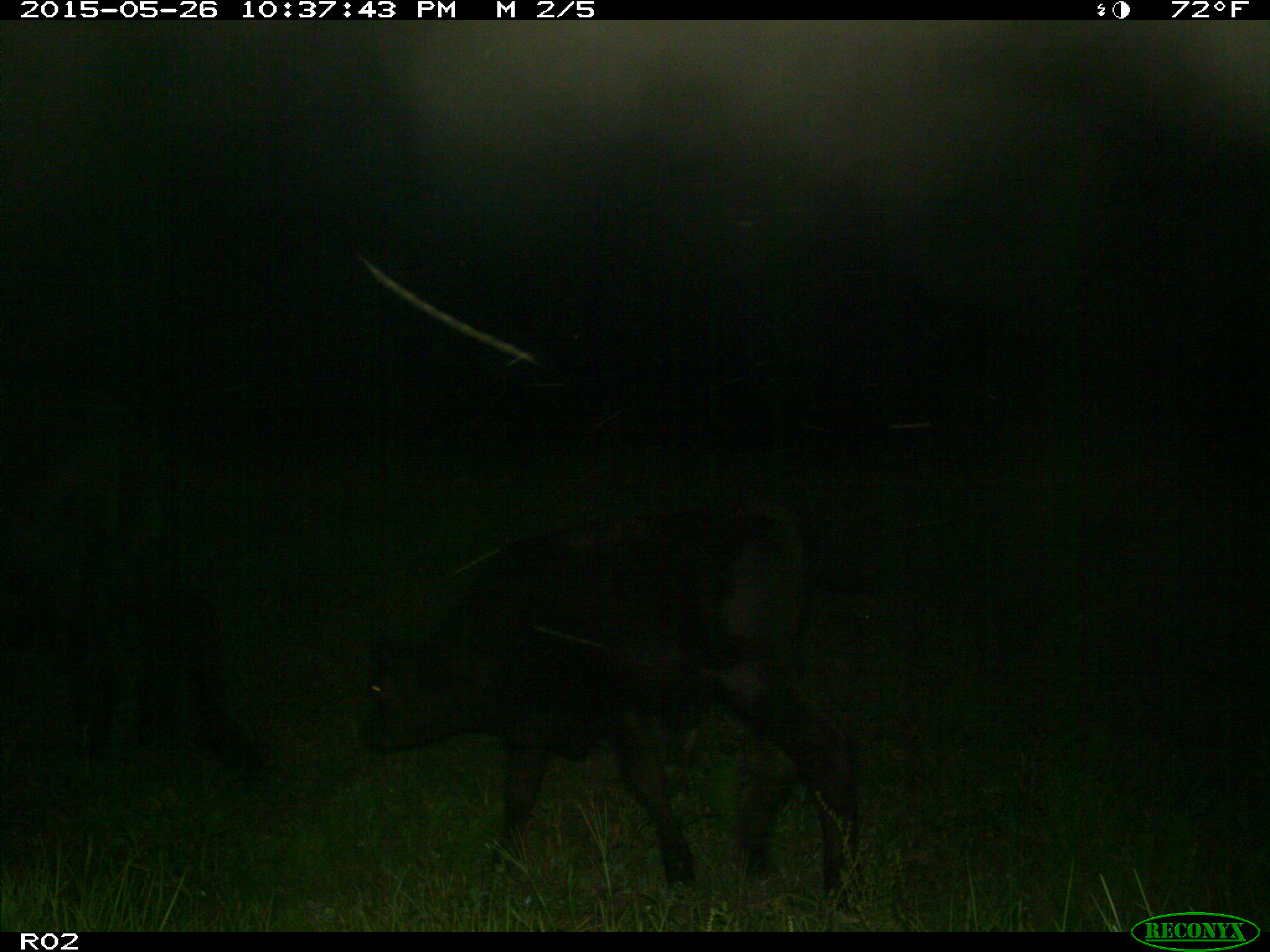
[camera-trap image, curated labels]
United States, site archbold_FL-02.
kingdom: Animalia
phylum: Chordata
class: Mammalia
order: Artiodactyla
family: Bovidae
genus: Bos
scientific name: Bos taurus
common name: domestic cow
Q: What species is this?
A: Bos taurus (domestic cow).